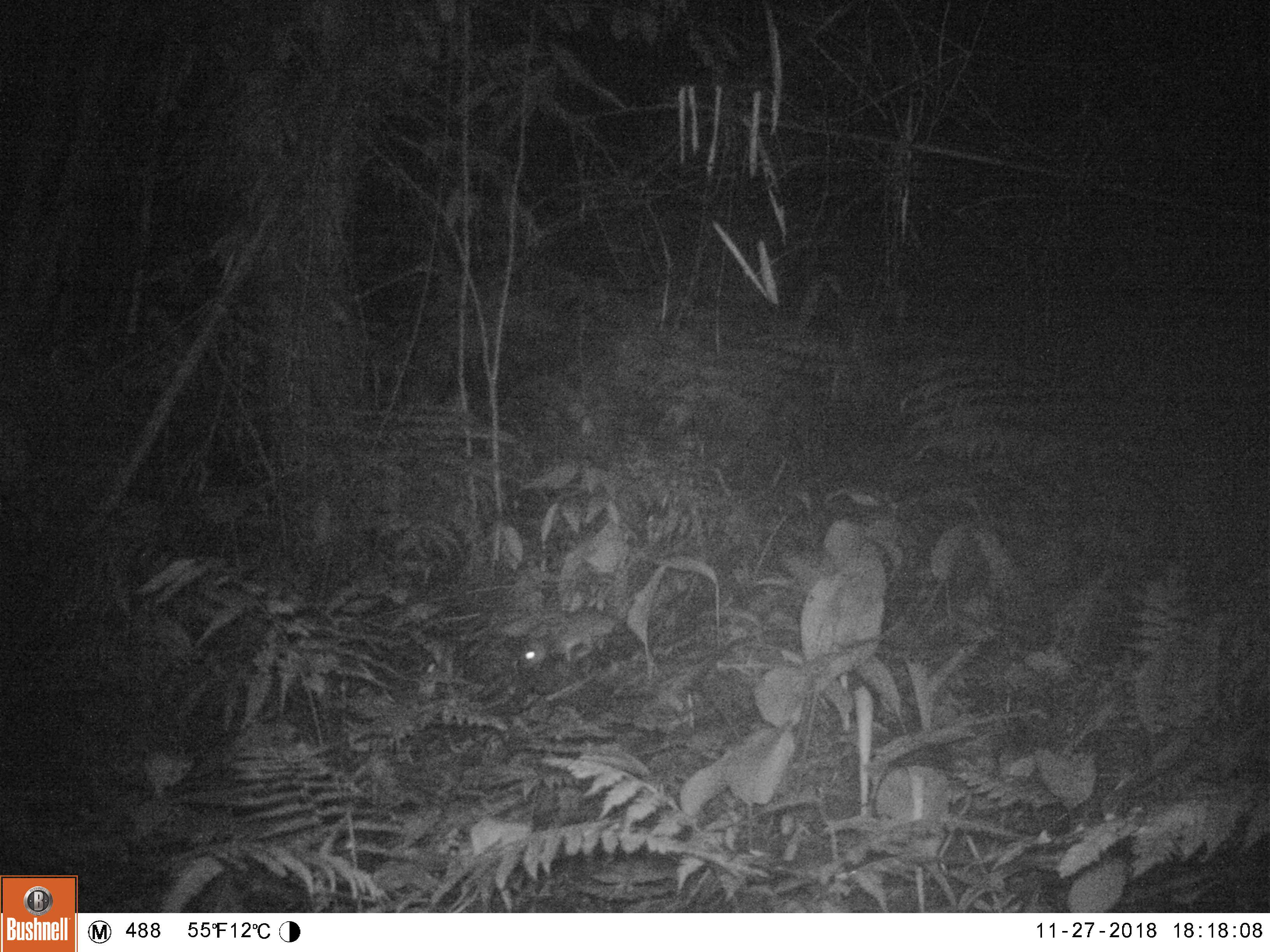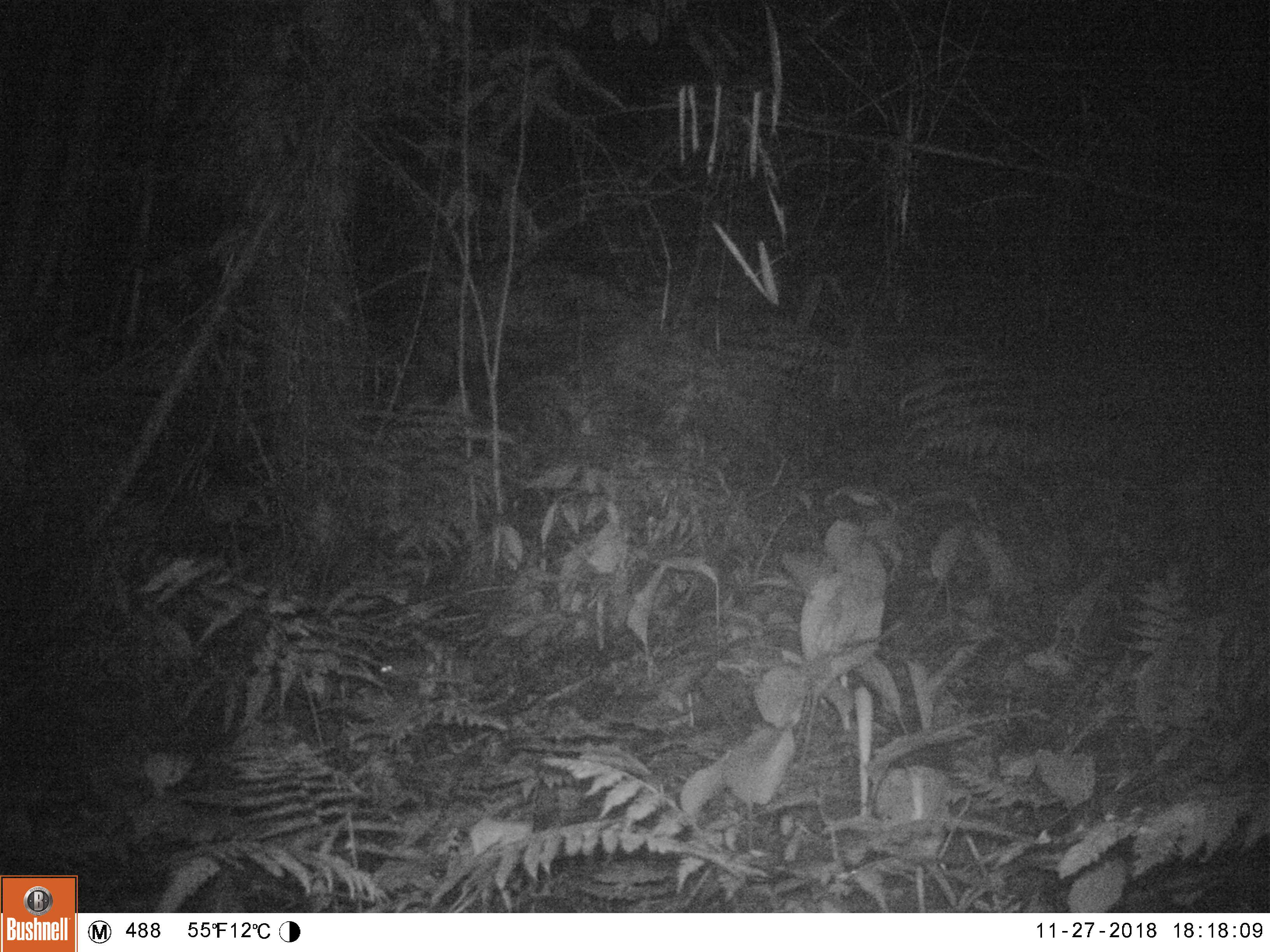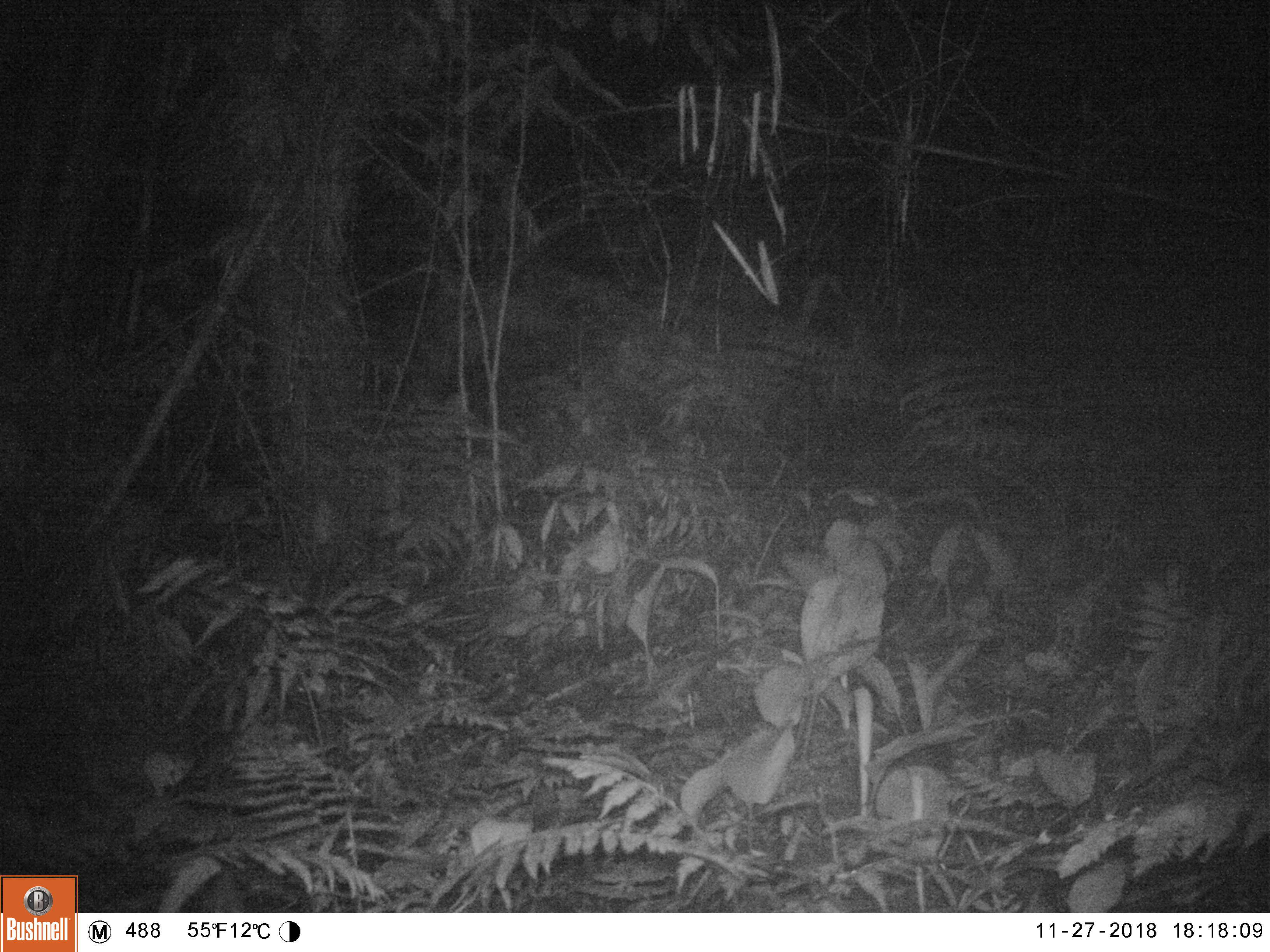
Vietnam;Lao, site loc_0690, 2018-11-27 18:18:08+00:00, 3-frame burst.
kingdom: Animalia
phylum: Chordata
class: Mammalia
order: Rodentia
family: Muridae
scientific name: Muridae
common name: old-world mice and rats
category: unidentified murid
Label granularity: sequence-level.